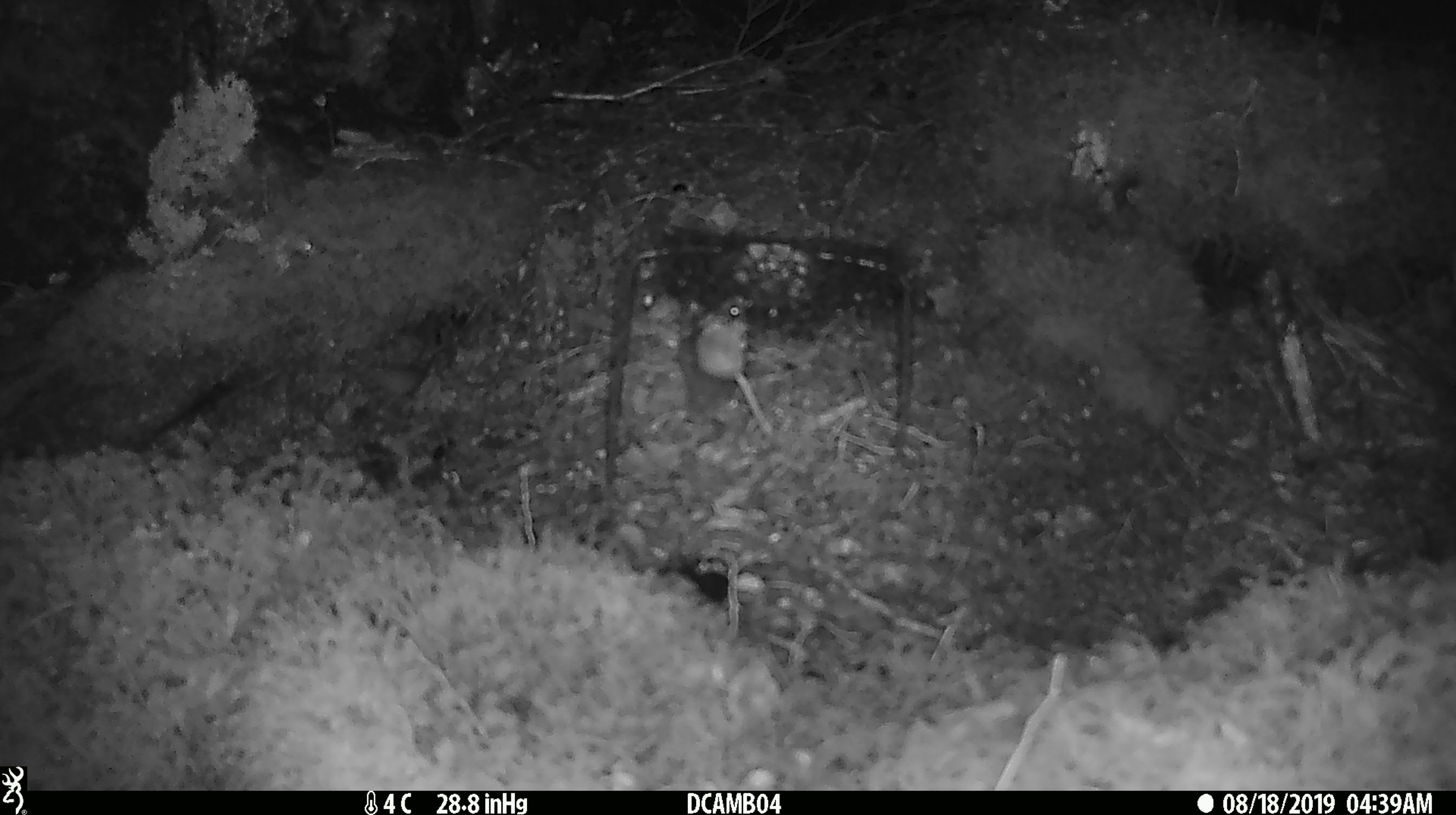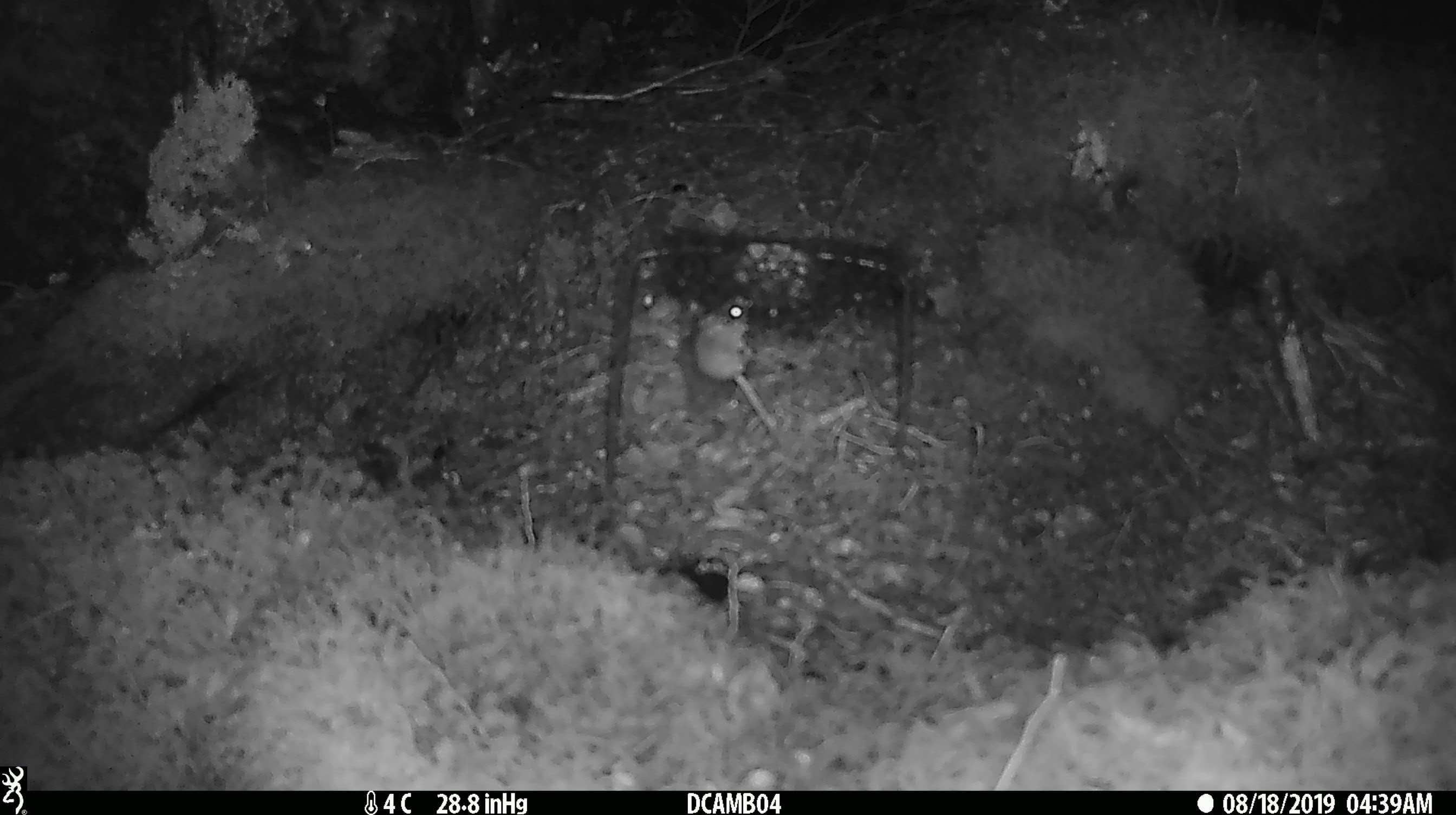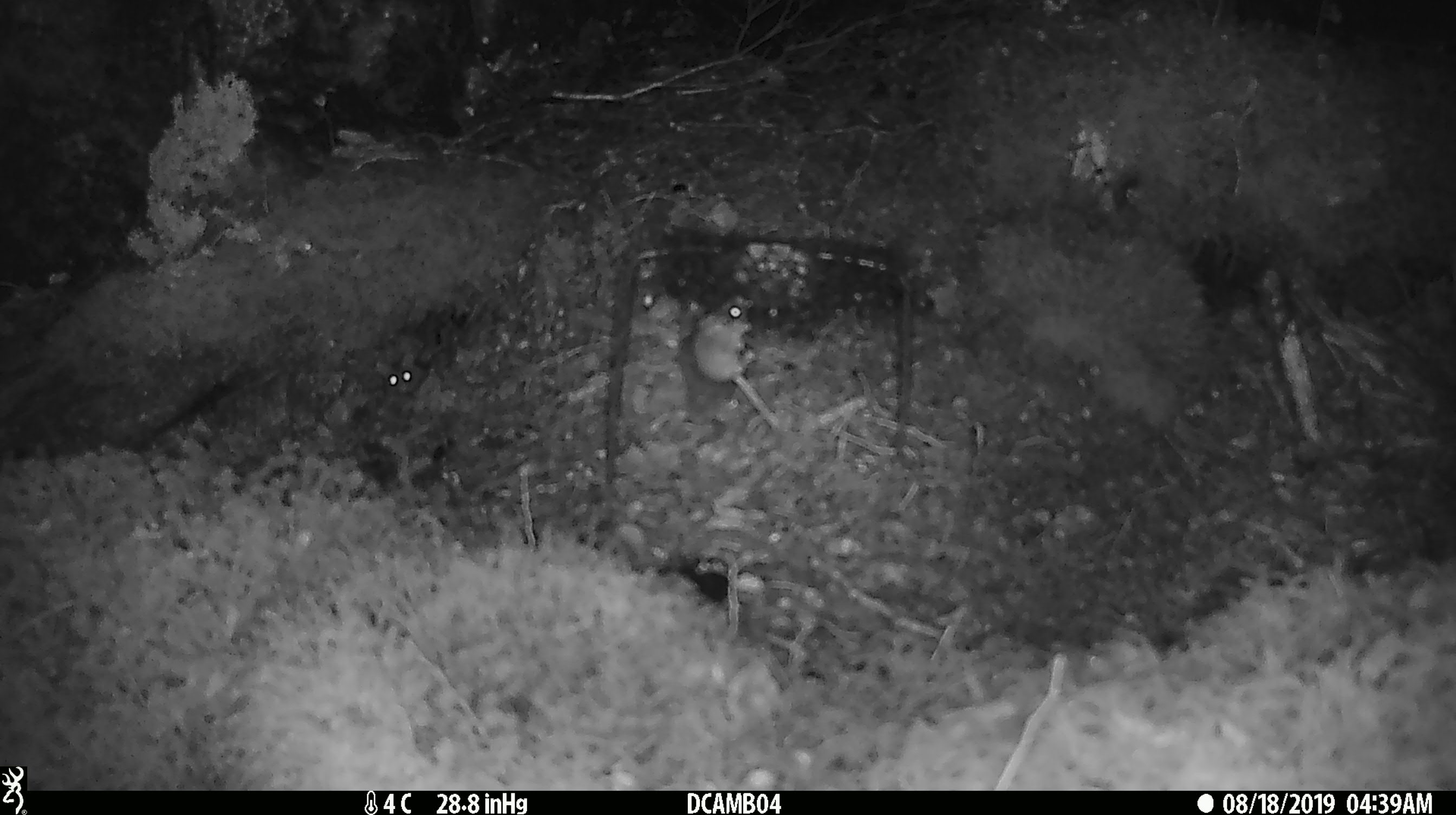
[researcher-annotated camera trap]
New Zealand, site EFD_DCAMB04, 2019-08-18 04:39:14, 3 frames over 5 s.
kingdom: Animalia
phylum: Chordata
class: Mammalia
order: Rodentia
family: Muridae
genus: Mus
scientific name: Mus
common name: mouse